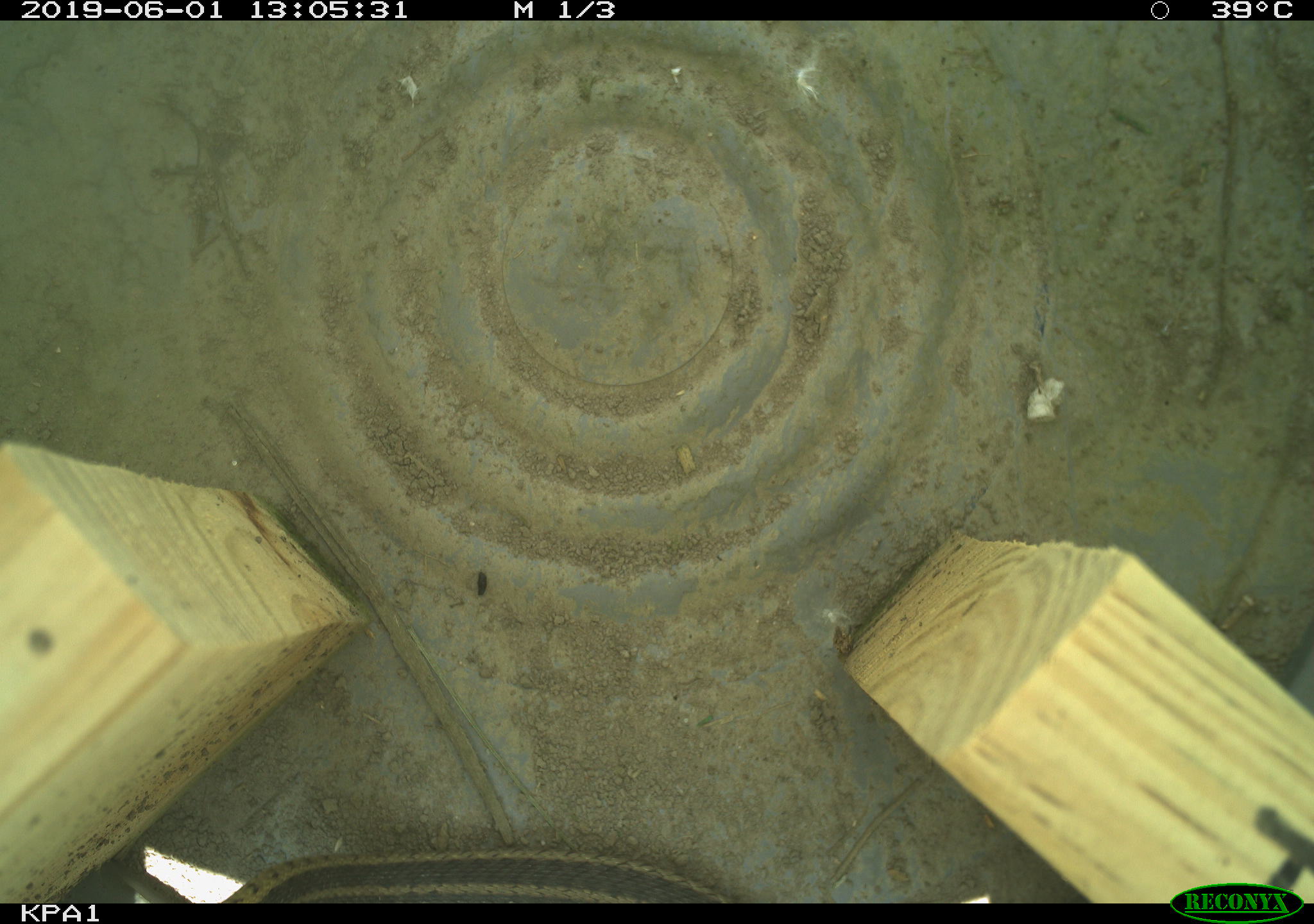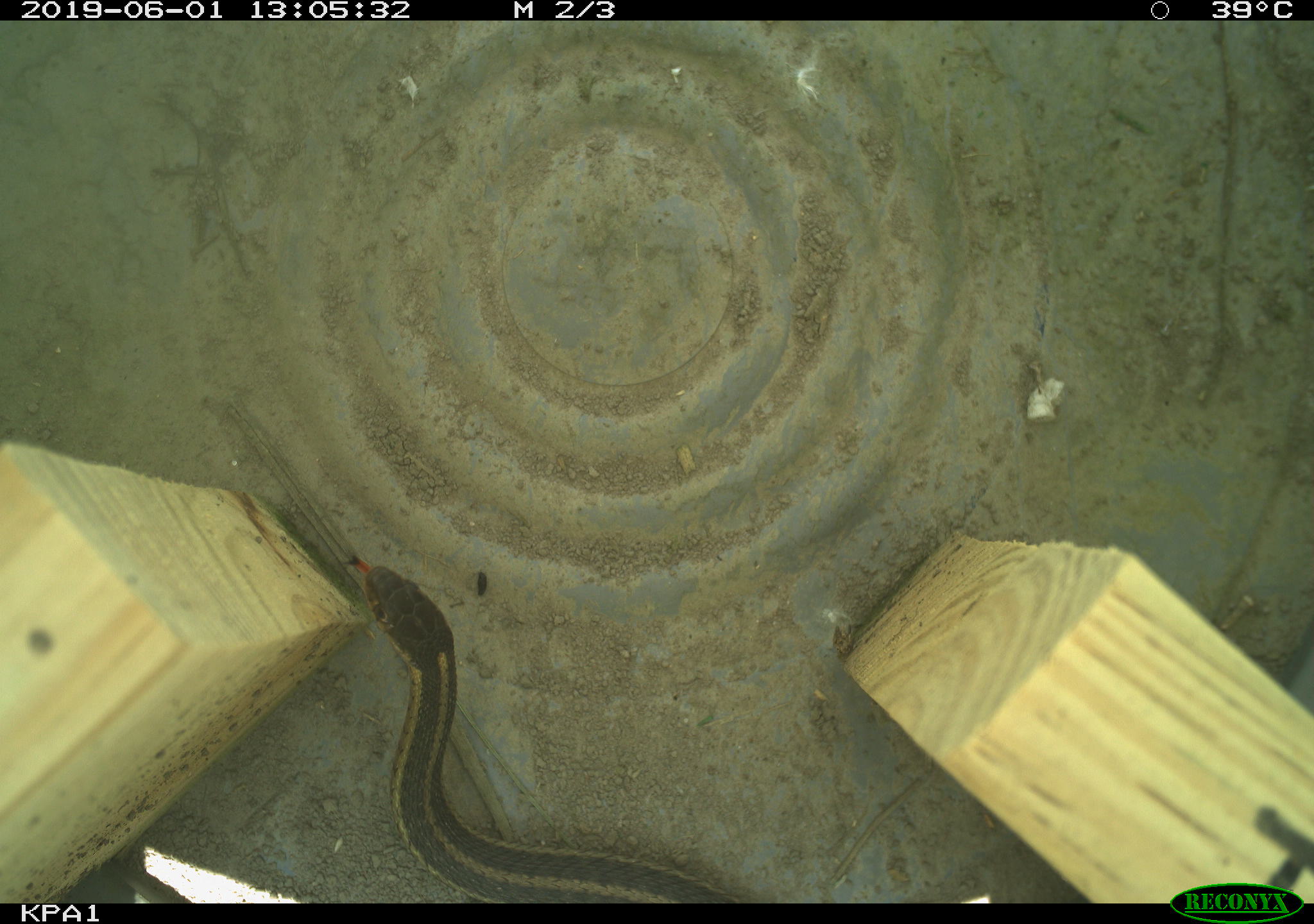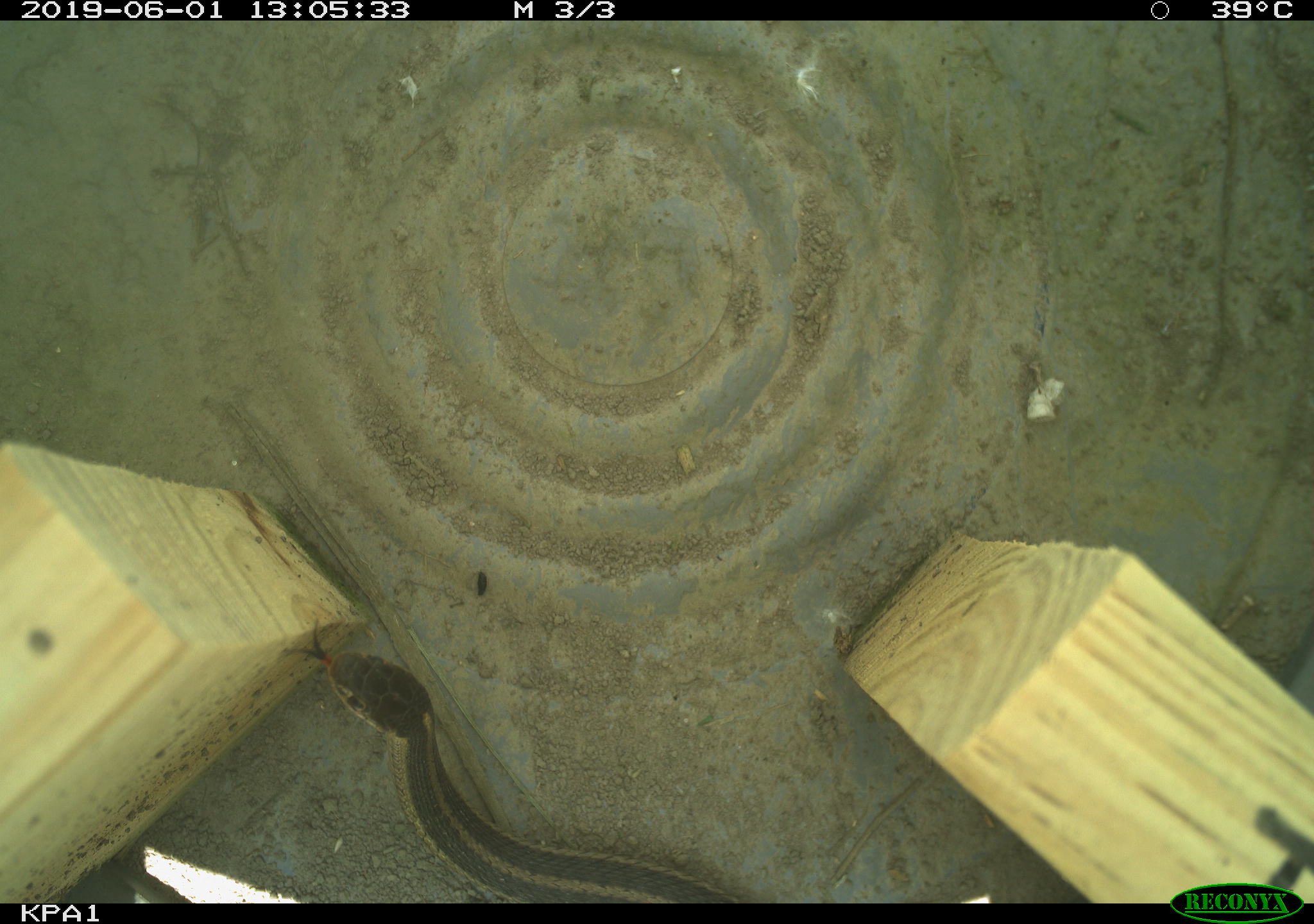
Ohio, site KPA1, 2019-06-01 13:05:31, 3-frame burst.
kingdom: Animalia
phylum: Chordata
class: Reptilia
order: Squamata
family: Colubridae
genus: Thamnophis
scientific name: Thamnophis sirtalis sirtalis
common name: eastern gartersnake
Eastern gartersnake (Thamnophis sirtalis sirtalis).